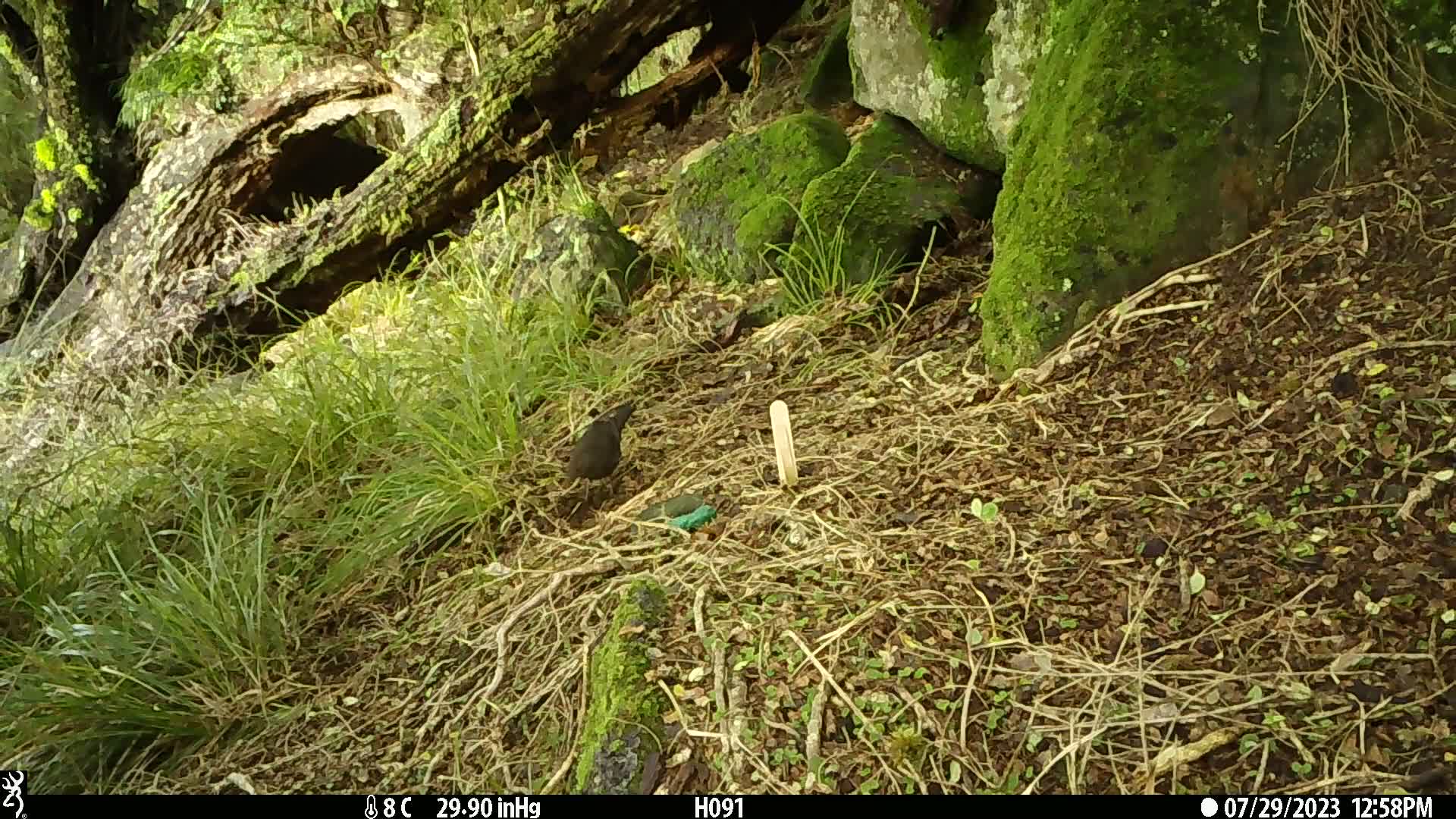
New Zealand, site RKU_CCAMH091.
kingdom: Animalia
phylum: Chordata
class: Aves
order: Passeriformes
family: Turdidae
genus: Turdus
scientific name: Turdus merula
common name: eurasian blackbird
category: blackbird